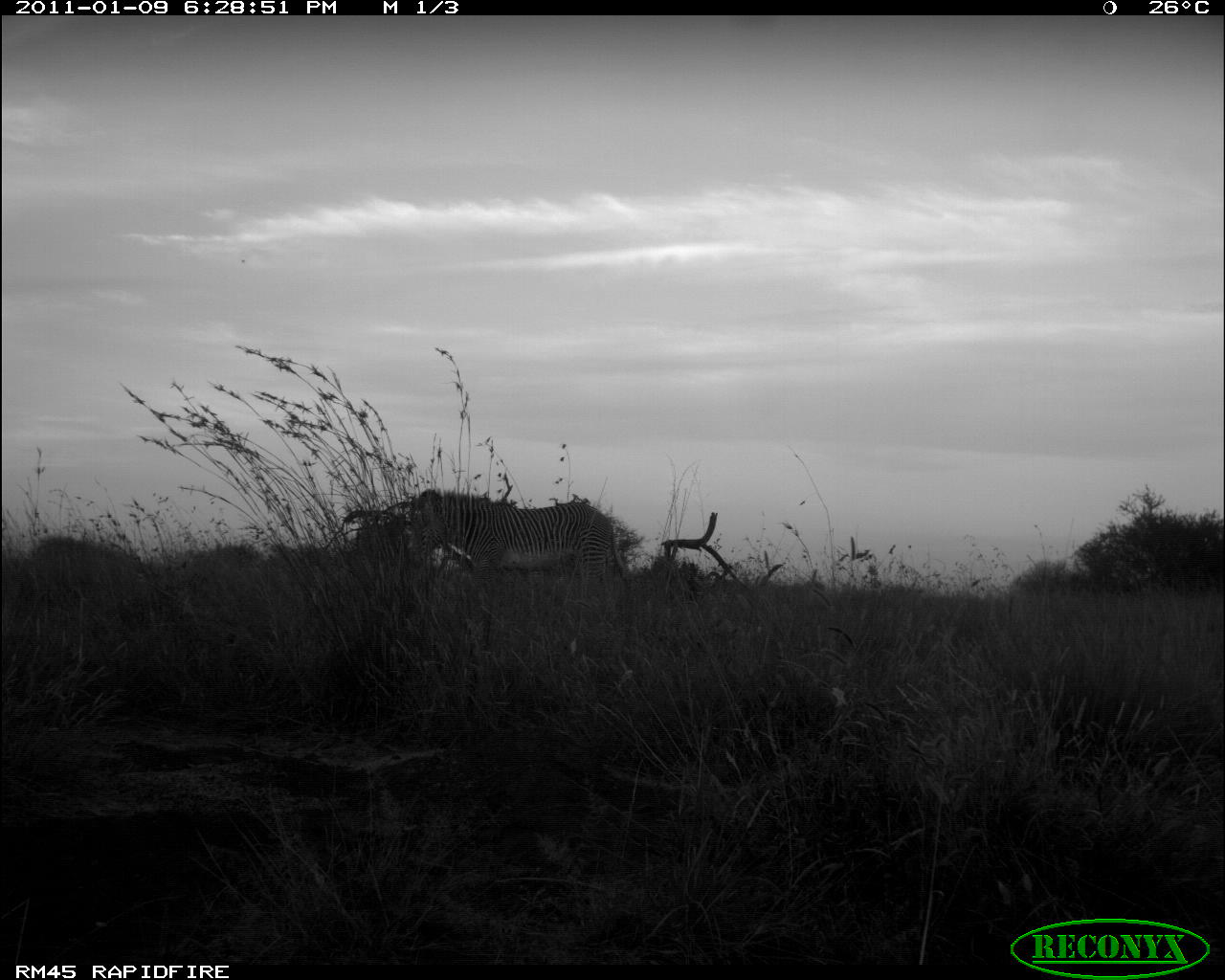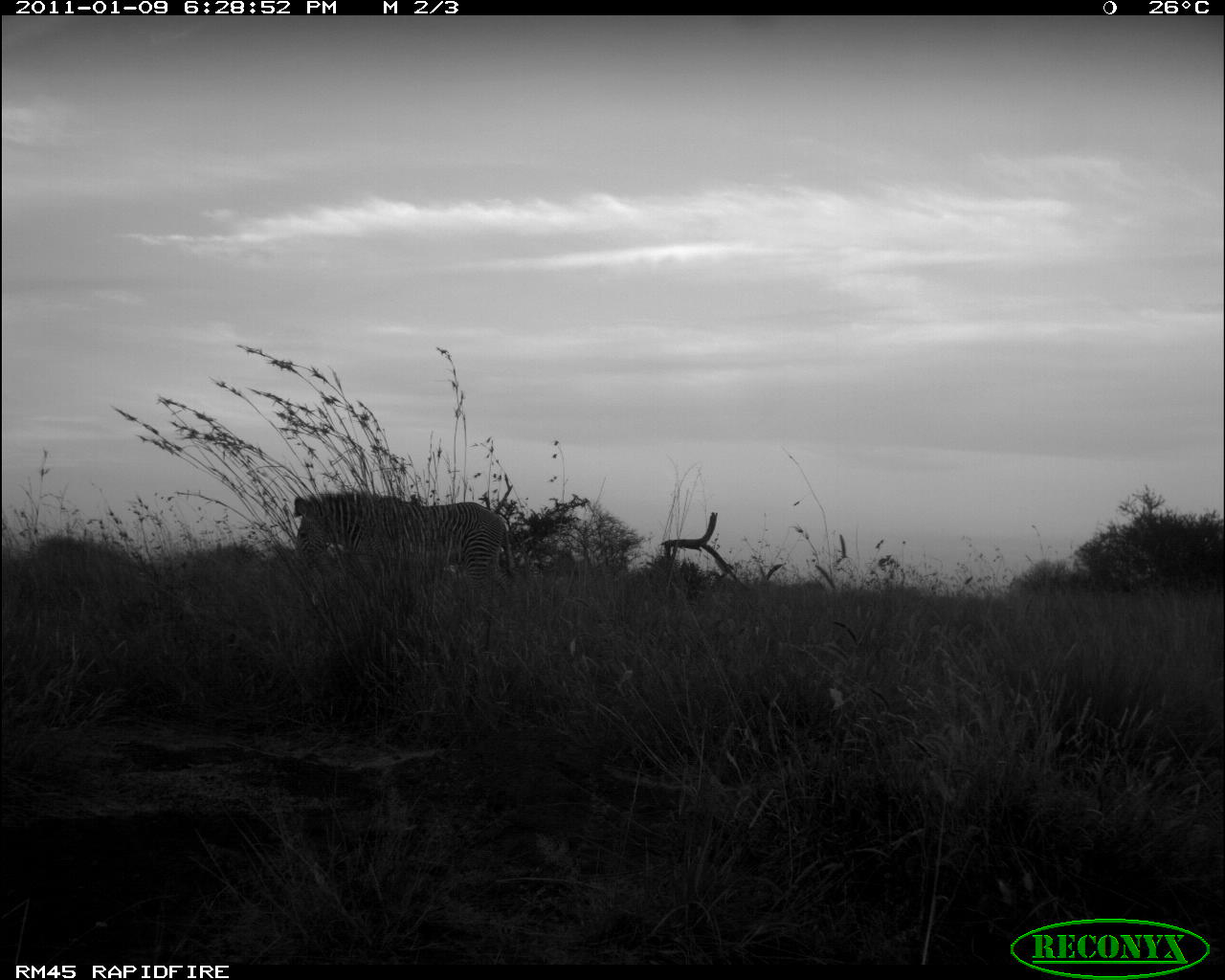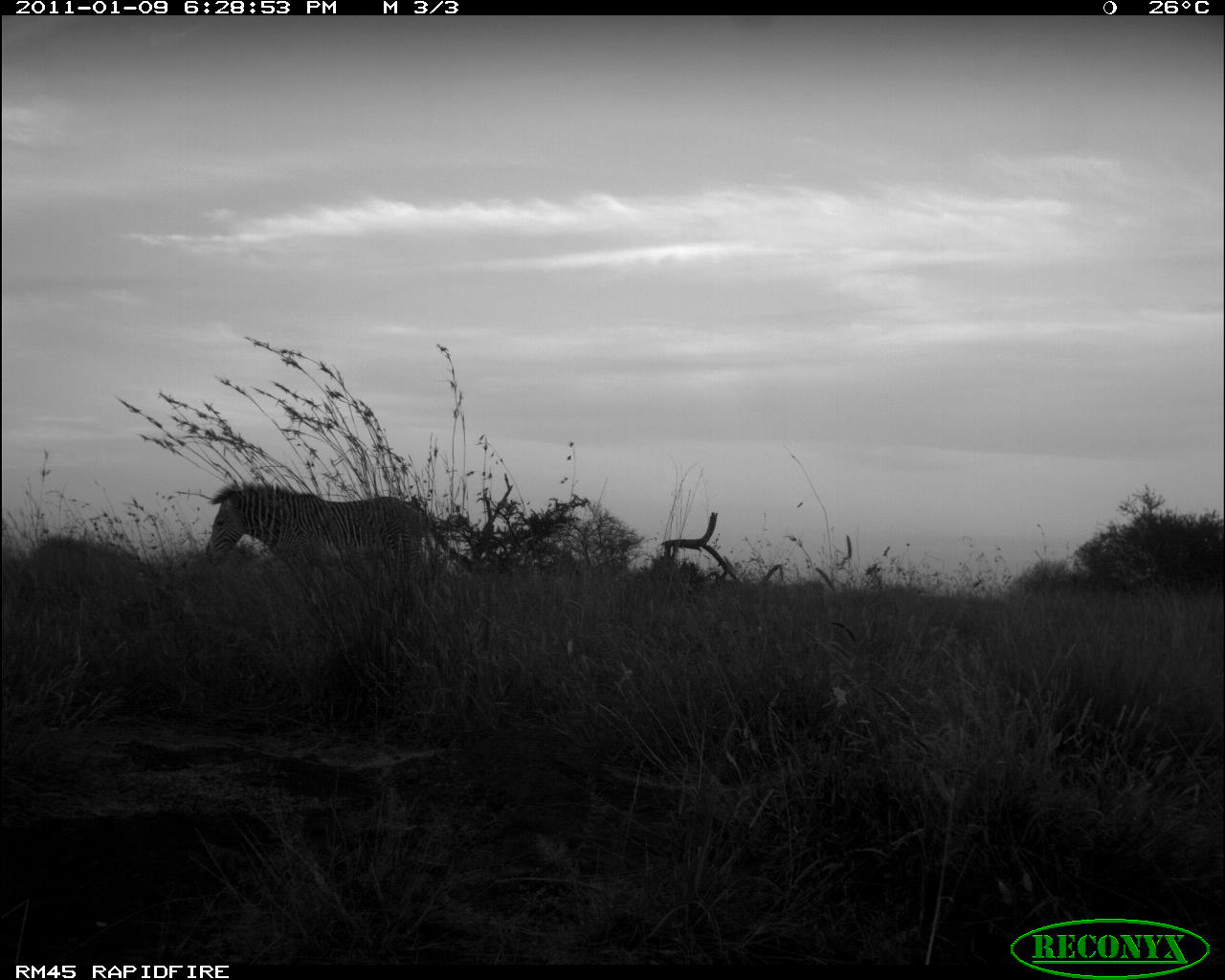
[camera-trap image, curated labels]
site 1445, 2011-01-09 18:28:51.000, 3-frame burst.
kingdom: Animalia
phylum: Chordata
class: Mammalia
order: Perissodactyla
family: Equidae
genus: Equus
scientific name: Equus grevyi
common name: grévy's zebra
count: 1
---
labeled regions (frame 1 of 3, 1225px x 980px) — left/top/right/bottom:
equus grevyi: 409/487/631/588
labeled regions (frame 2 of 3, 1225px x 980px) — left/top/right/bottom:
equus grevyi: 291/486/518/600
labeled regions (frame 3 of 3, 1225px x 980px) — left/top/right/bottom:
equus grevyi: 200/478/428/590